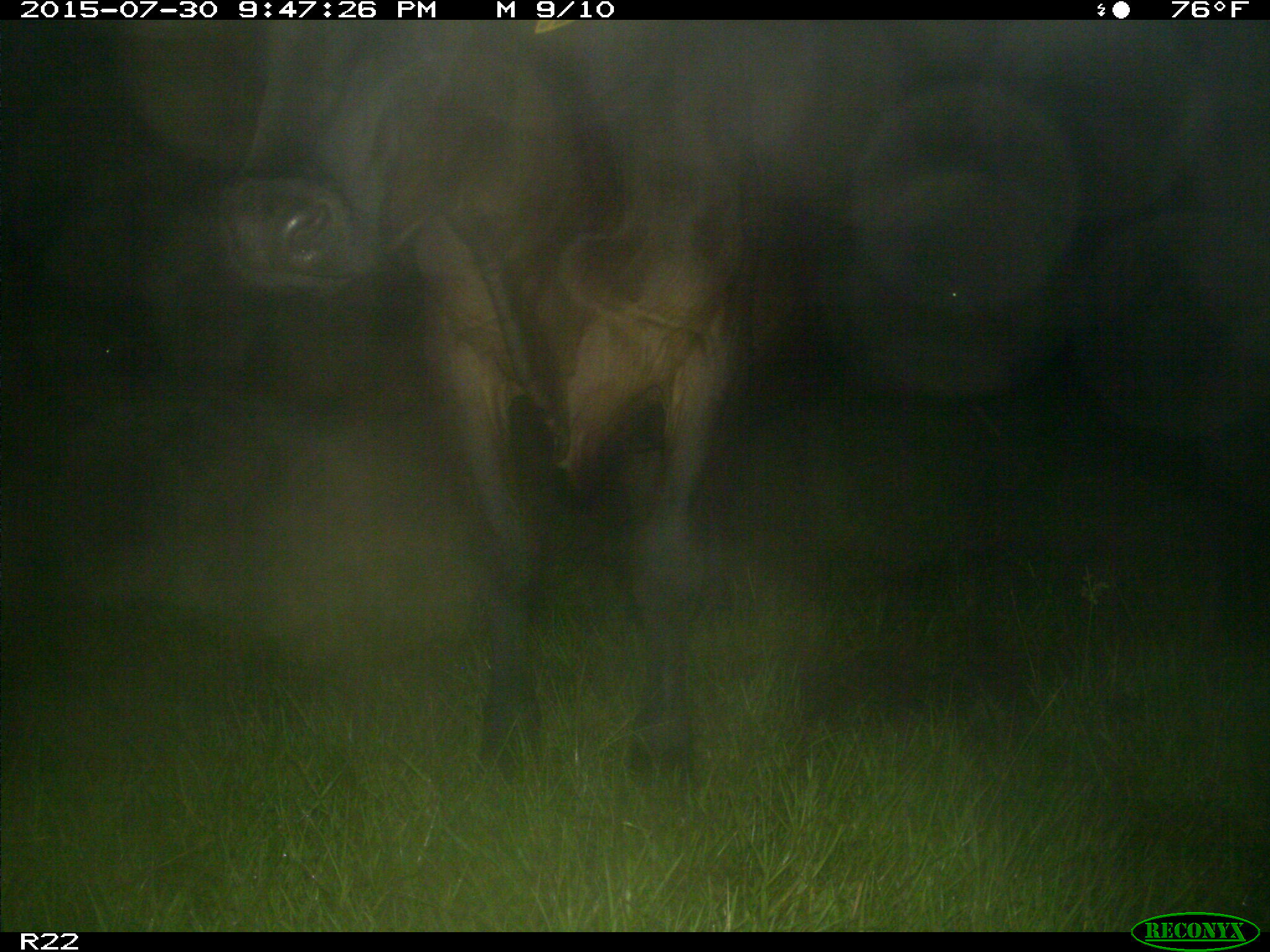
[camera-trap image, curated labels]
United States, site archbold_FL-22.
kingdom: Animalia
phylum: Chordata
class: Mammalia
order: Artiodactyla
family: Bovidae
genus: Bos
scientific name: Bos taurus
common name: domestic cow